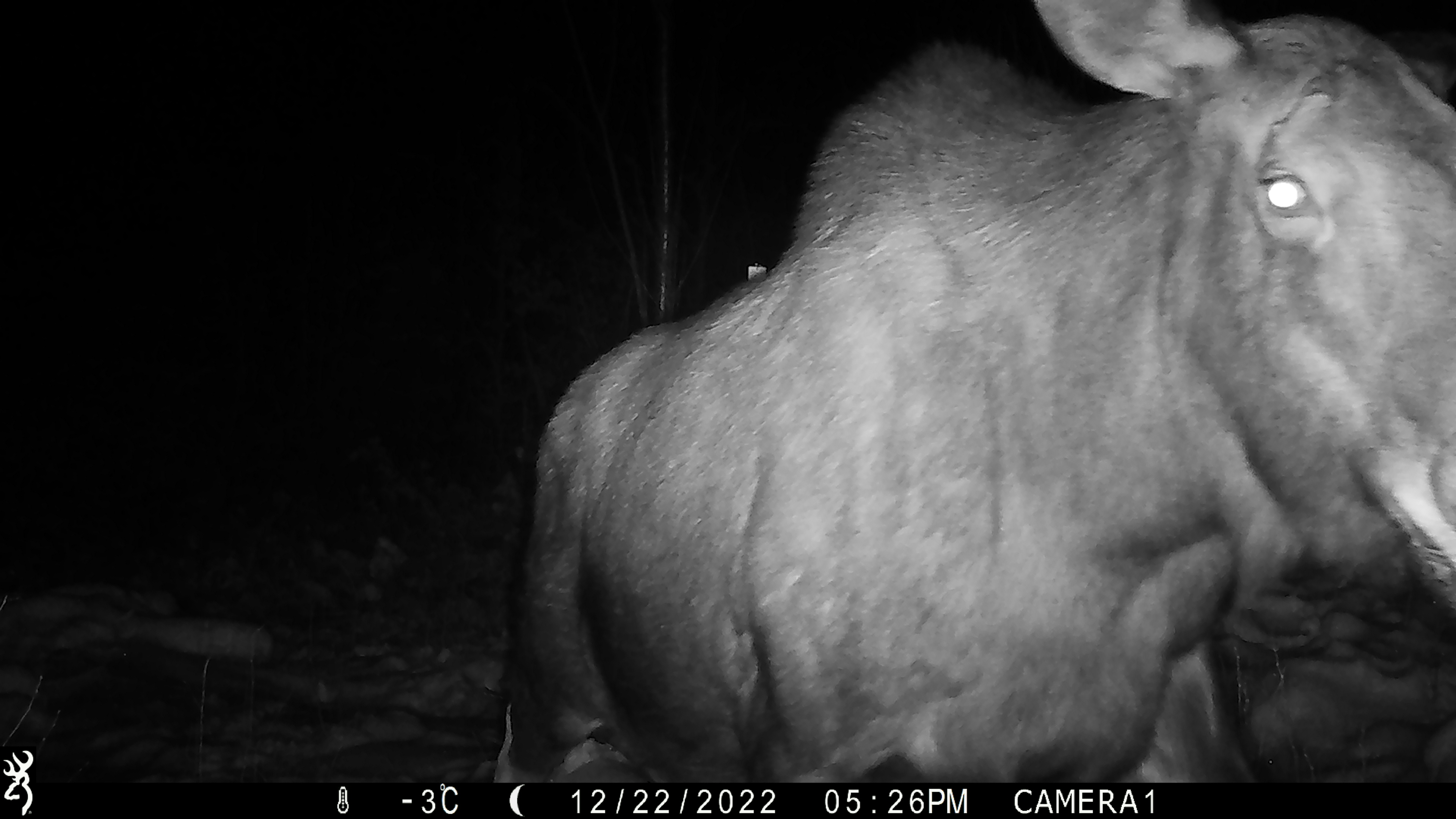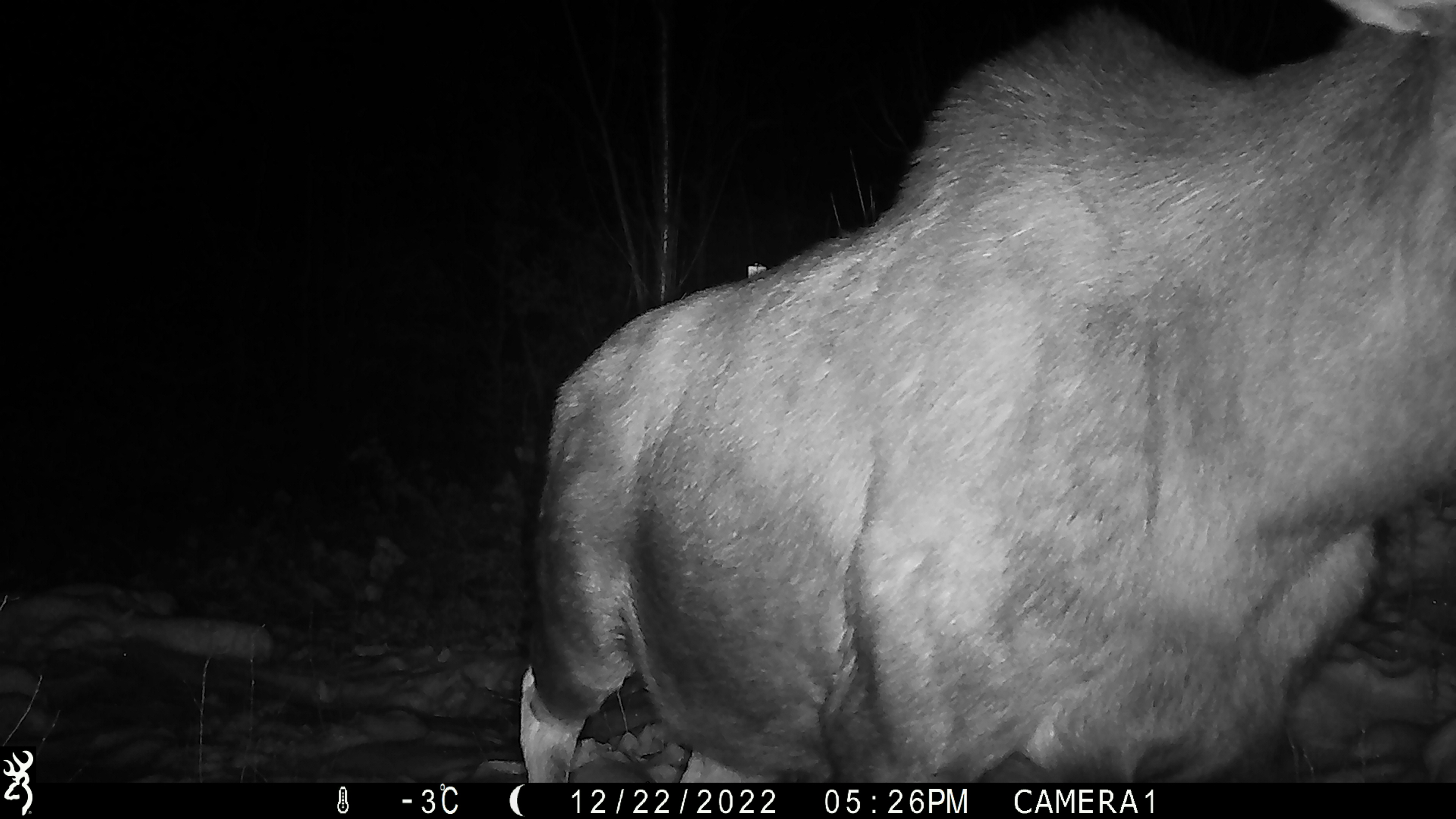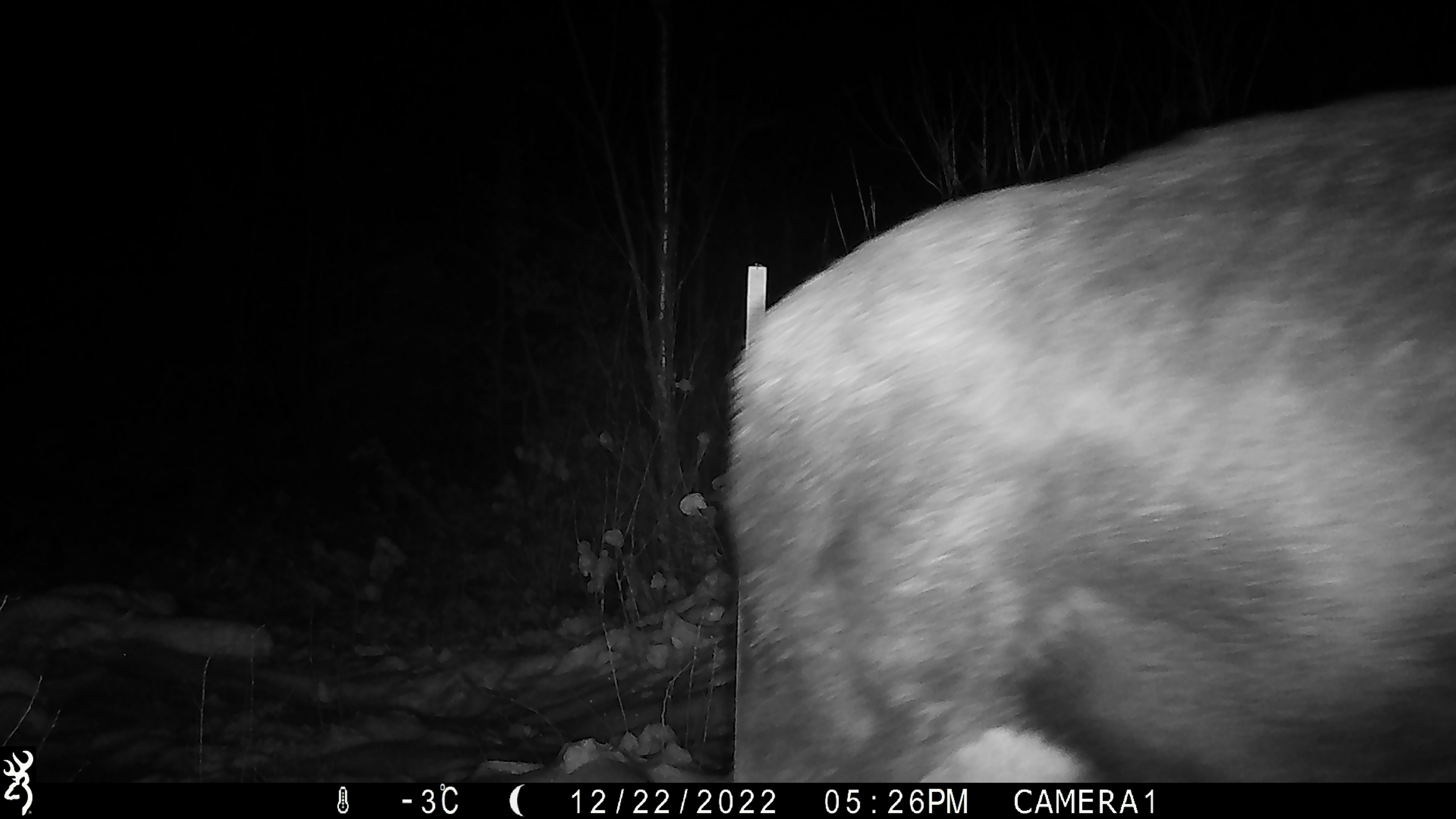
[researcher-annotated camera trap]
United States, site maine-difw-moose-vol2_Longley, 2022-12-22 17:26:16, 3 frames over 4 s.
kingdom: Animalia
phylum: Chordata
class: Mammalia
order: Artiodactyla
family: Cervidae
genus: Alces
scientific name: Alces alces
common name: moose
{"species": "moose (Alces alces)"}